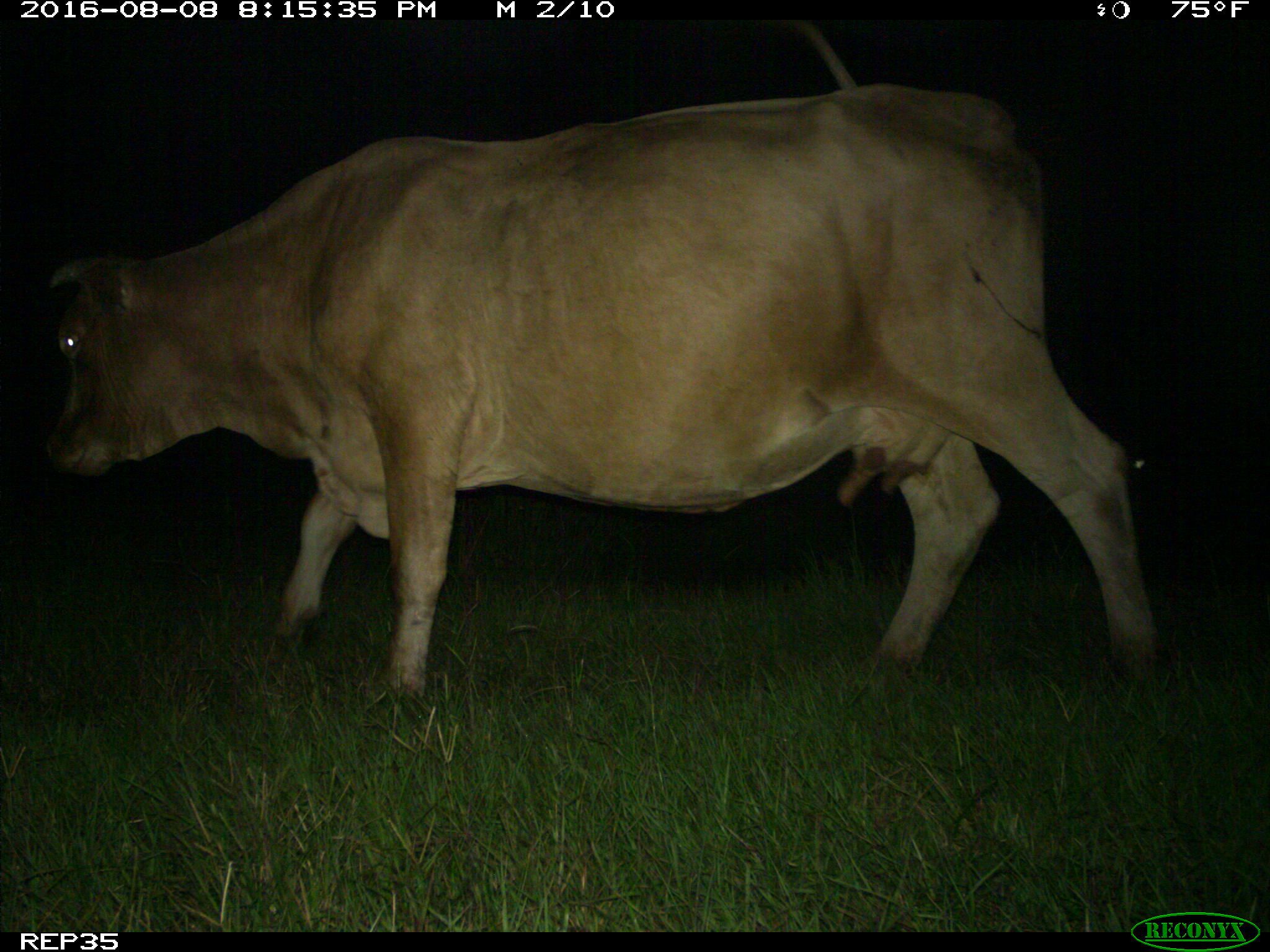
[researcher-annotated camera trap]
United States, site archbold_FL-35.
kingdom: Animalia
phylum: Chordata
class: Mammalia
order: Artiodactyla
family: Bovidae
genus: Bos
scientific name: Bos taurus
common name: domestic cow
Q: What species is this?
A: Bos taurus (domestic cow).